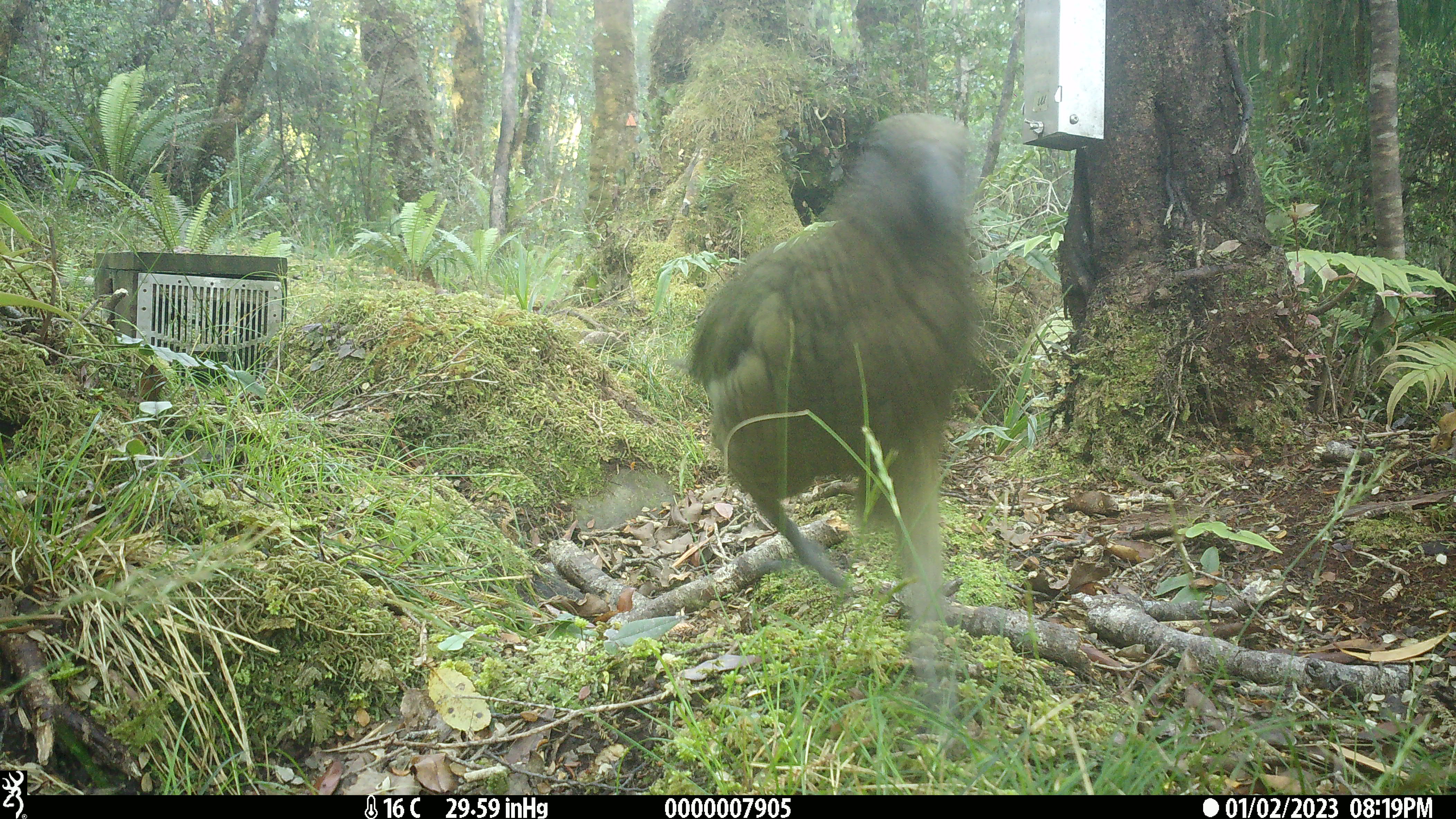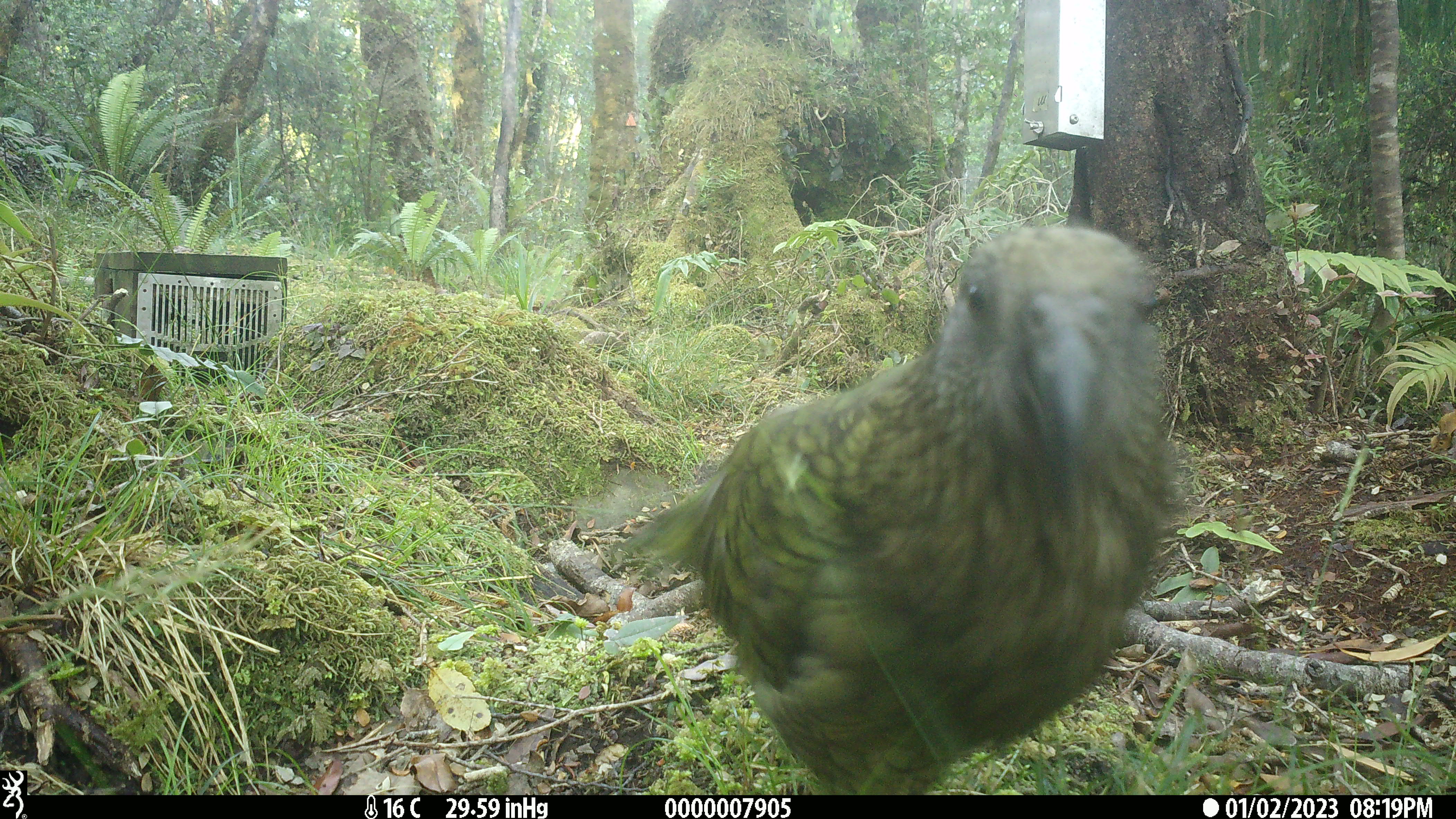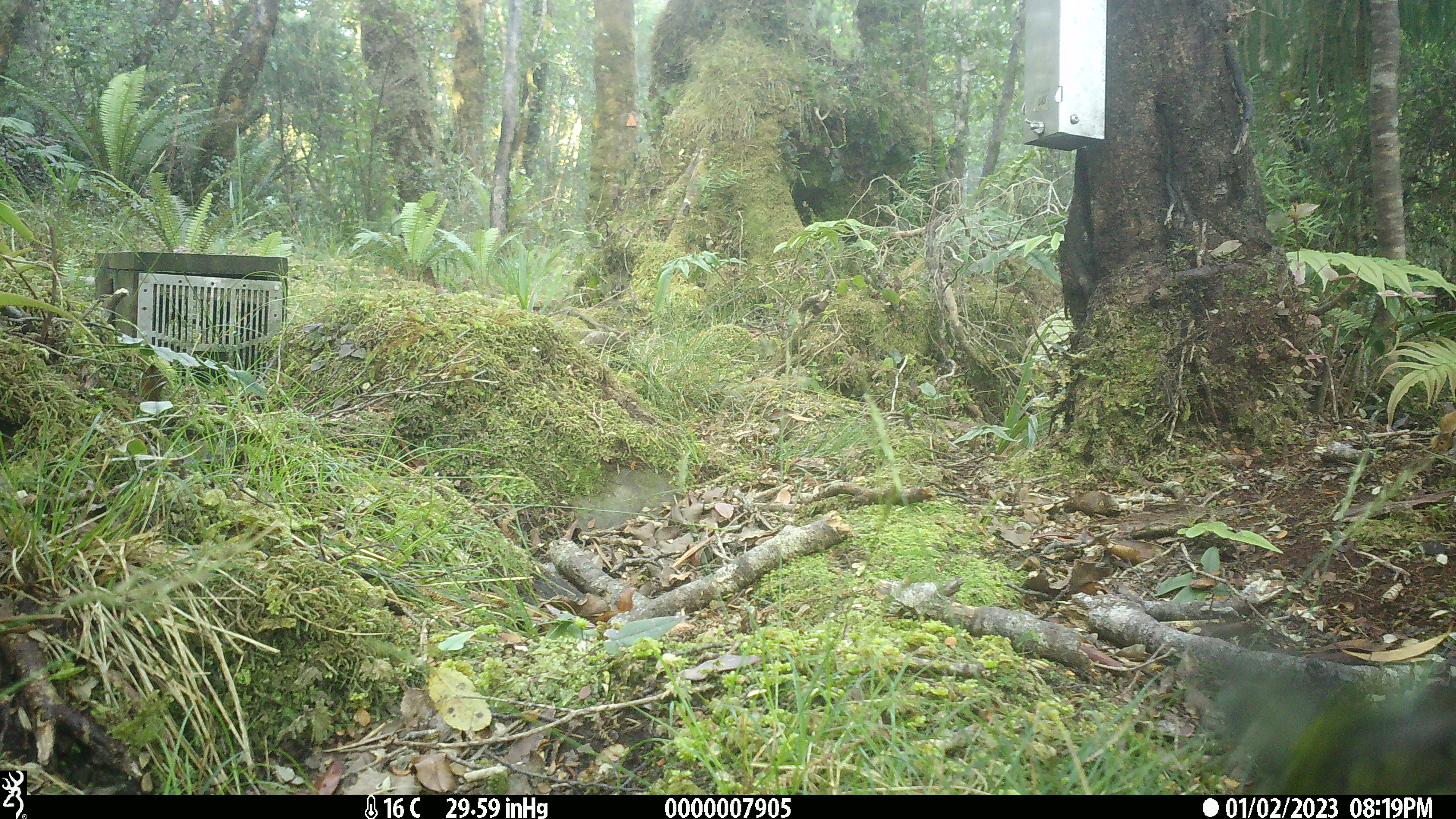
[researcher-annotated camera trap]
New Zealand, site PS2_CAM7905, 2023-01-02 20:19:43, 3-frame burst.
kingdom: Animalia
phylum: Chordata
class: Aves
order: Psittaciformes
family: Strigopidae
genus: Nestor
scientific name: Nestor notabilis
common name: kea